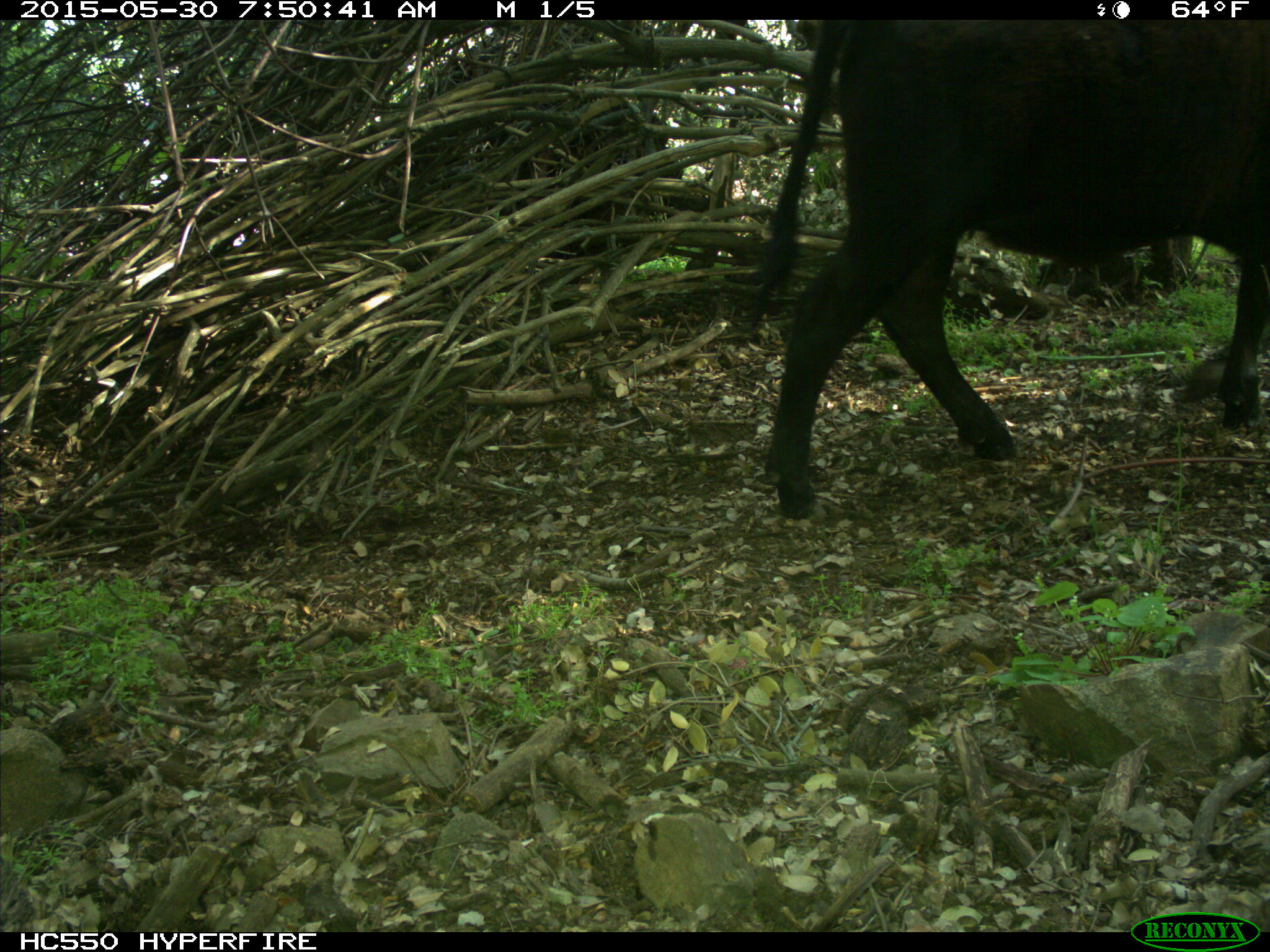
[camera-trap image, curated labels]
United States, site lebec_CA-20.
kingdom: Animalia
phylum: Chordata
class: Mammalia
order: Artiodactyla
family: Bovidae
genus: Bos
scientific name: Bos taurus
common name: domestic cow